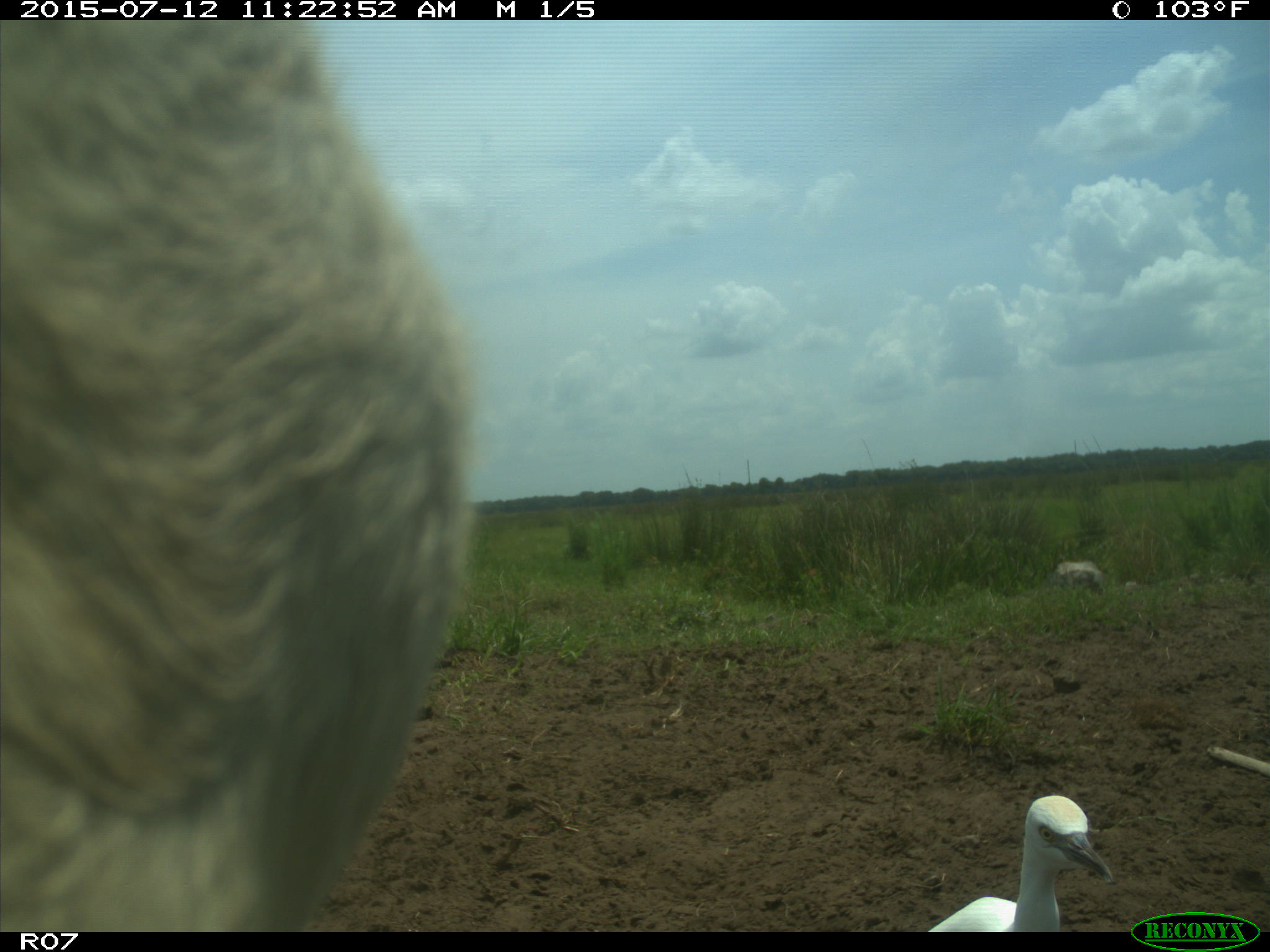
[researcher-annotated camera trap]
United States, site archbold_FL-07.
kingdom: Animalia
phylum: Chordata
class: Mammalia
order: Artiodactyla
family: Bovidae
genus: Bos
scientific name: Bos taurus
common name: domestic cow